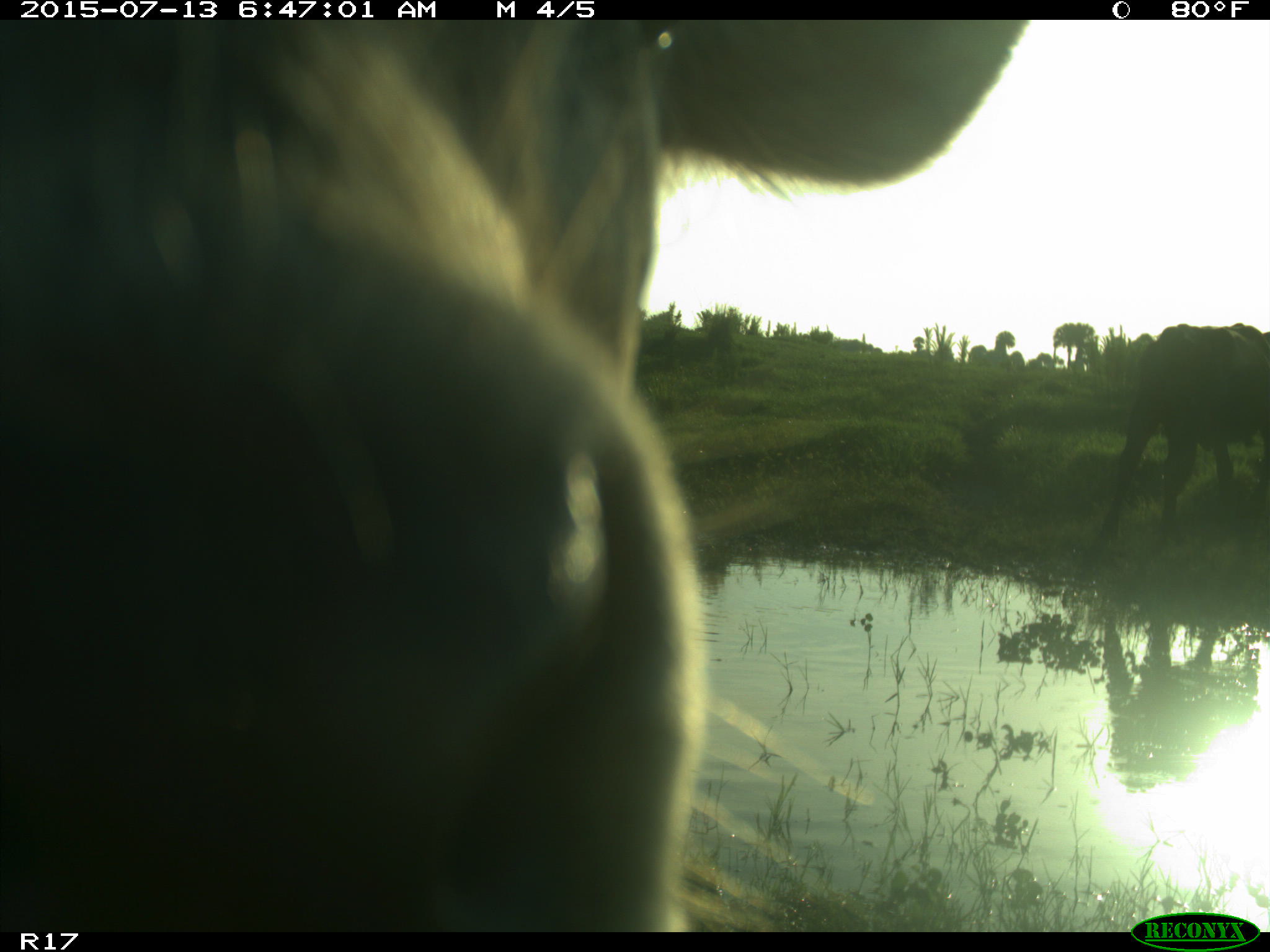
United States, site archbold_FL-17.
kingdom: Animalia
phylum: Chordata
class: Mammalia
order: Artiodactyla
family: Bovidae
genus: Bos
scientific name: Bos taurus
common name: domestic cow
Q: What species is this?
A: Bos taurus (domestic cow).